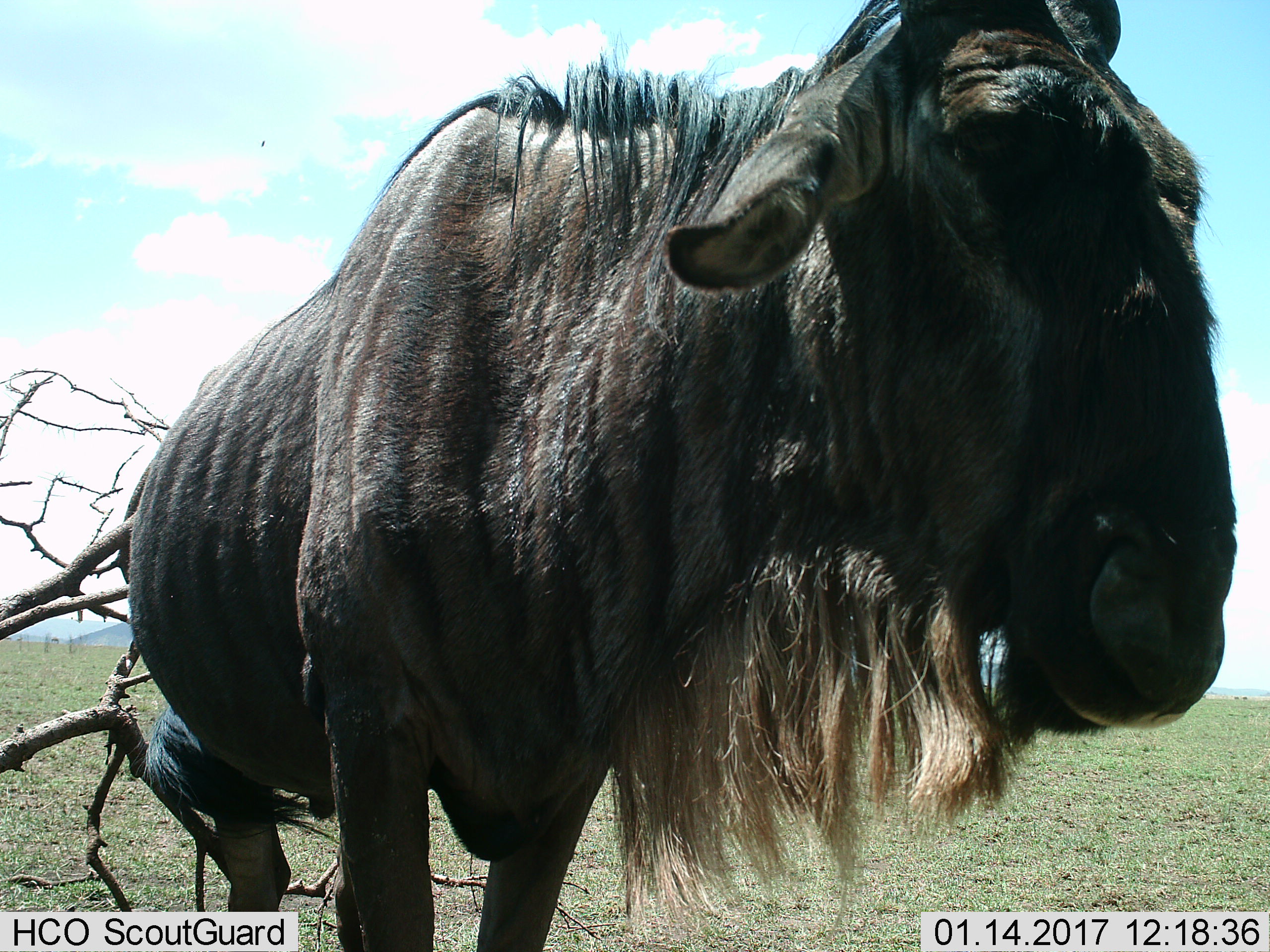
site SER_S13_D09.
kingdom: Animalia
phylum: Chordata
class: Mammalia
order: Artiodactyla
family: Bovidae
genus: Connochaetes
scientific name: Connochaetes taurinus taurinus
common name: blue wildebeest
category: wildebeestblue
Wildebeestblue (blue wildebeest) (Connochaetes taurinus taurinus), count 1. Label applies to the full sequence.